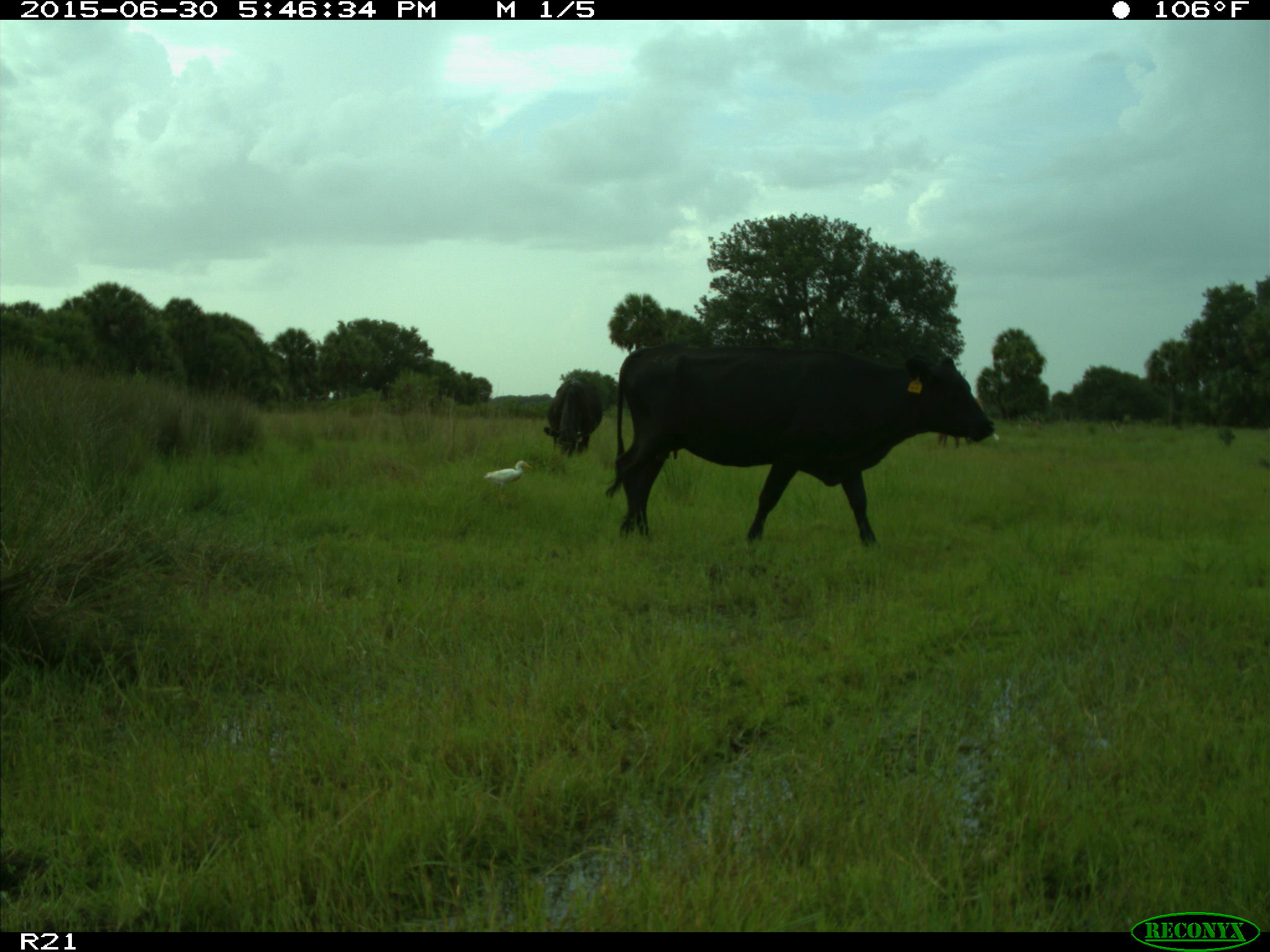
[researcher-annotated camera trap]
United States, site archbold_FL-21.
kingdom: Animalia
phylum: Chordata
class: Mammalia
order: Artiodactyla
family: Bovidae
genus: Bos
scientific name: Bos taurus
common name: domestic cow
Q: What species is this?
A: Bos taurus (domestic cow).